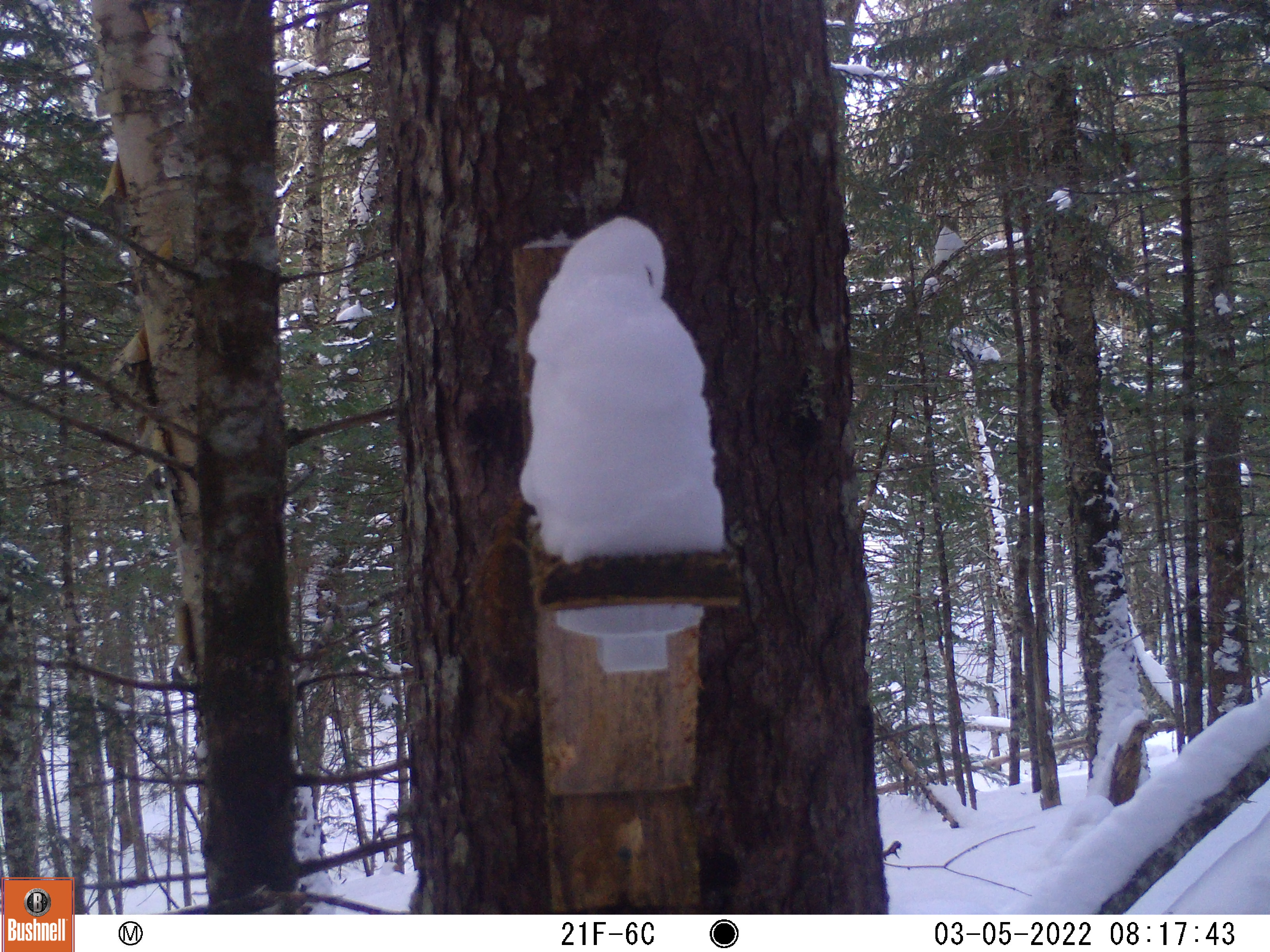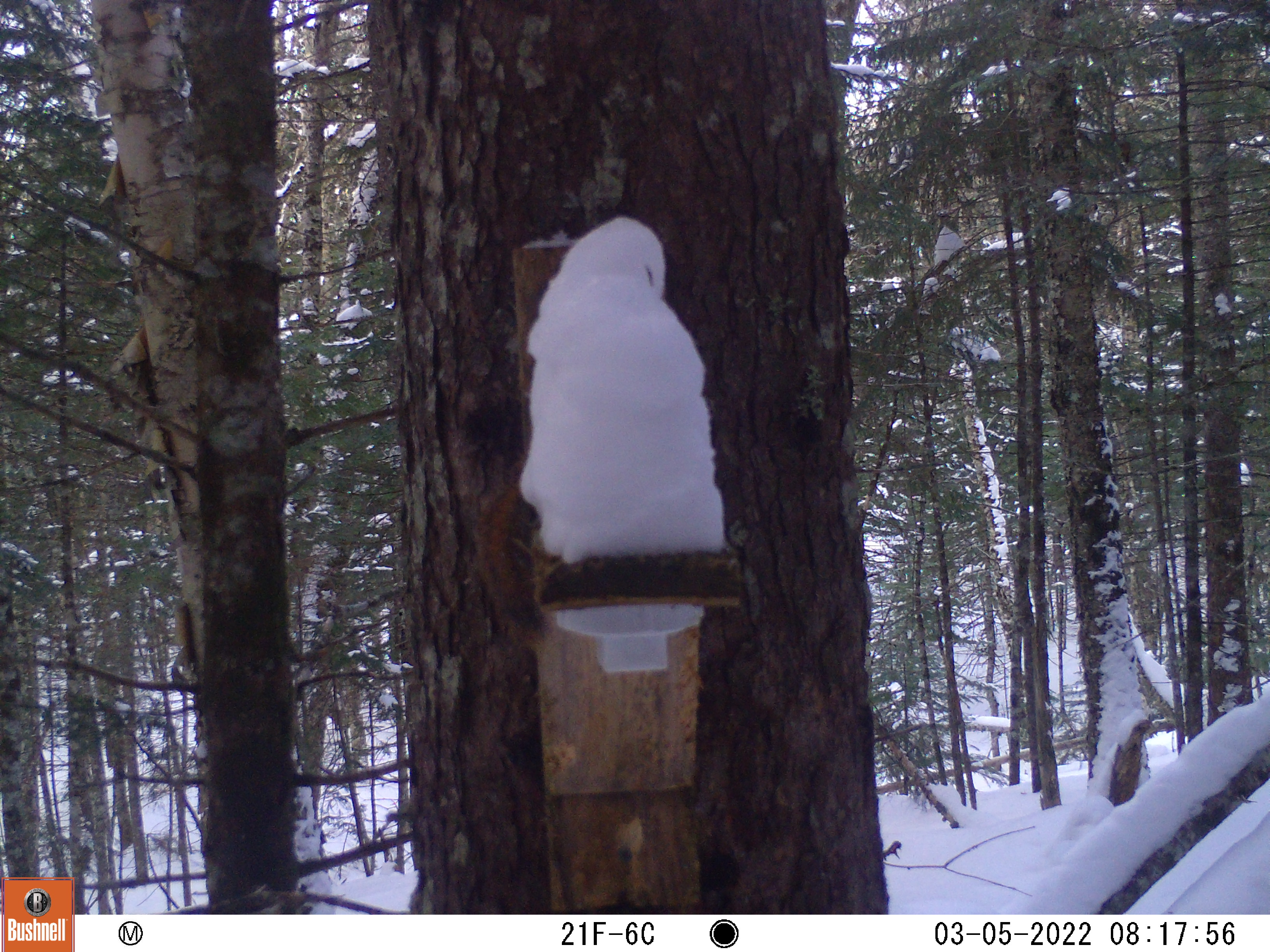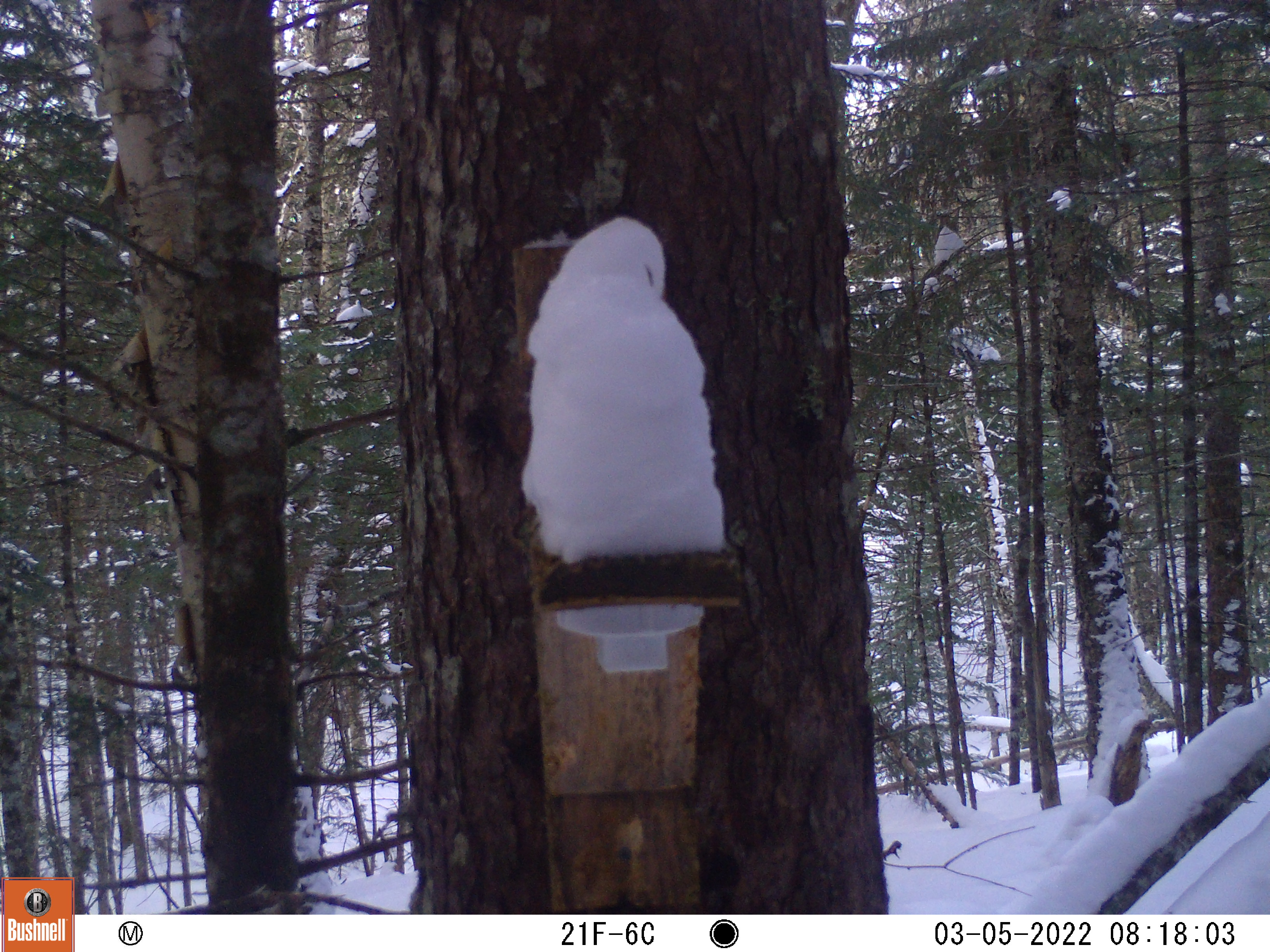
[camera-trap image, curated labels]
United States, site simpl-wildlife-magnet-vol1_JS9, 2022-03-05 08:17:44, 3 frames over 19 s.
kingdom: Animalia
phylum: Chordata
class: Mammalia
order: Rodentia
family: Sciuridae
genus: Tamiasciurus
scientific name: Tamiasciurus hudsonicus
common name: red squirrel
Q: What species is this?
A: Red squirrel (Tamiasciurus hudsonicus).